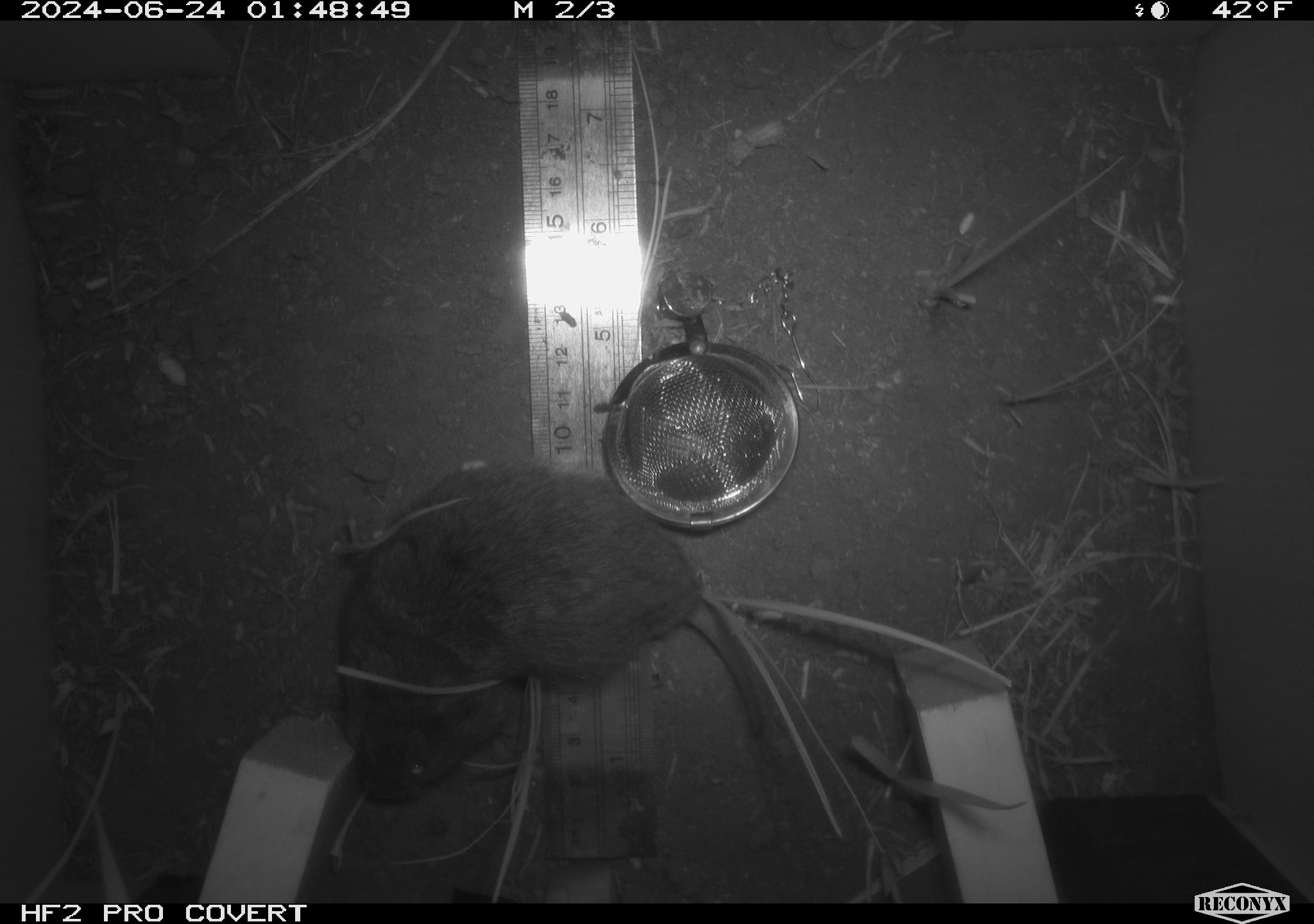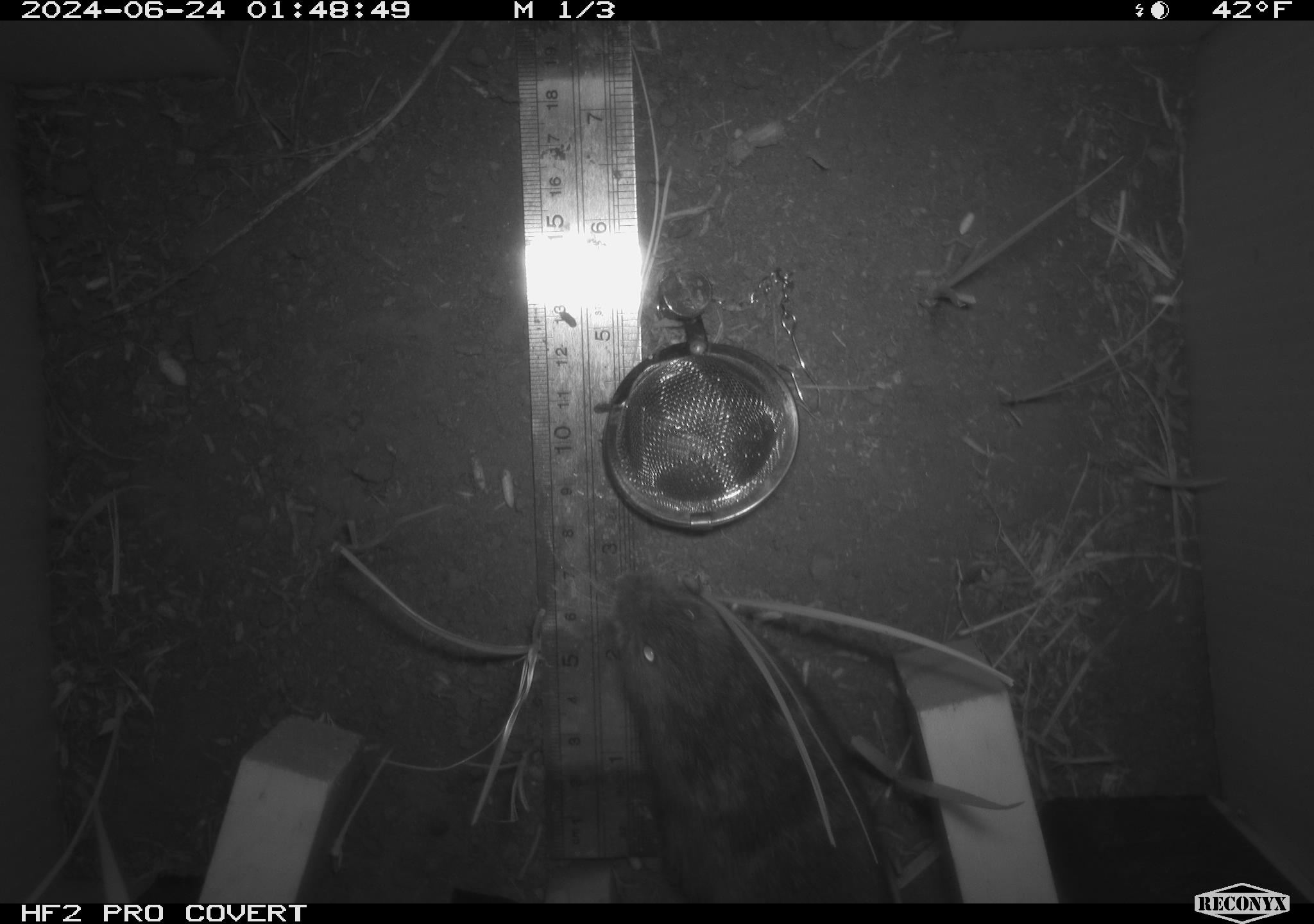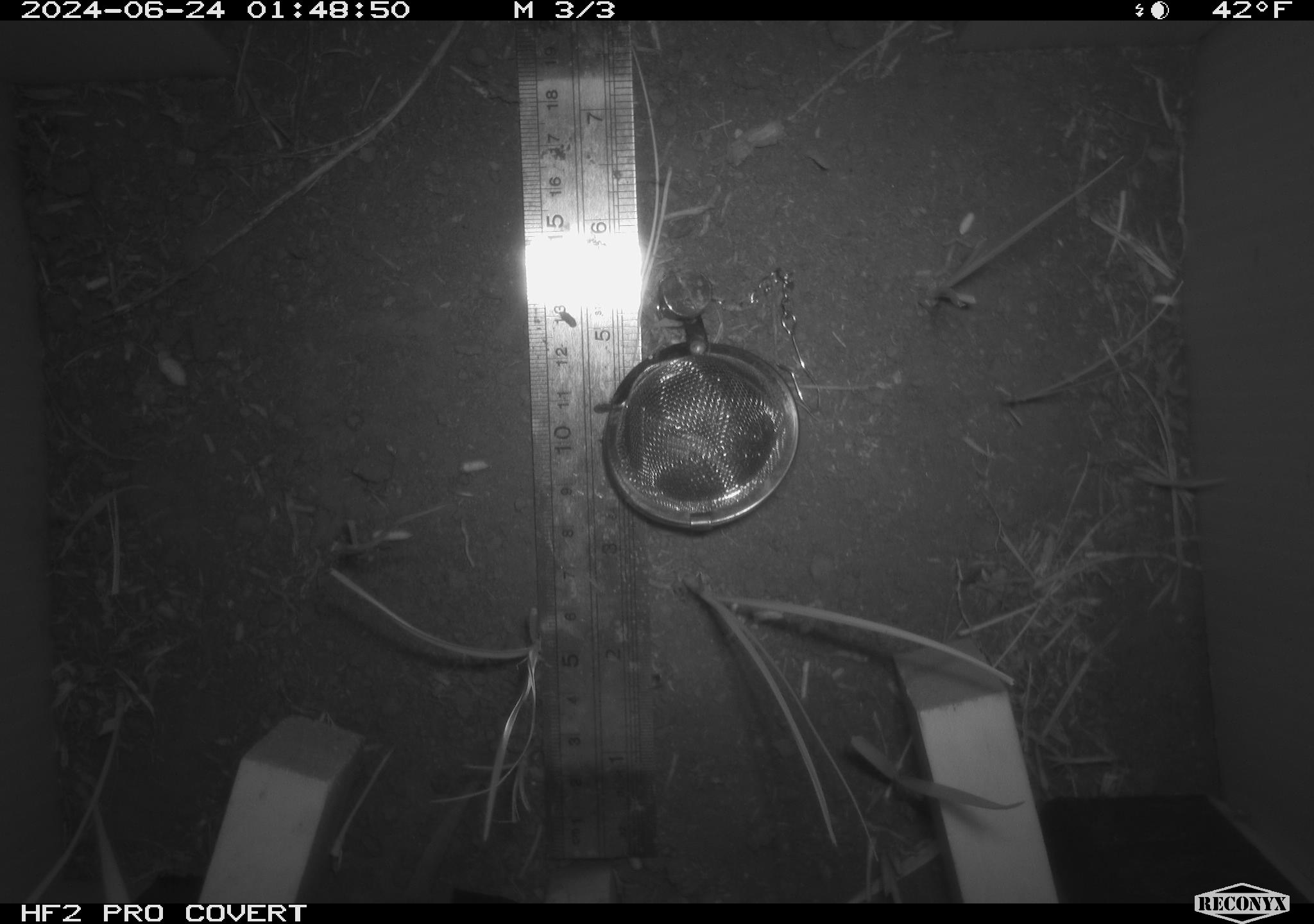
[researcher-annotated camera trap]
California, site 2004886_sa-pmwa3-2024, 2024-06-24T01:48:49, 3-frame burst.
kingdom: Animalia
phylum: Chordata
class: Mammalia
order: Rodentia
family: Cricetidae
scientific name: Arvicolinae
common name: voles, lemmings, and muskrats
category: arvicolinae subfamily